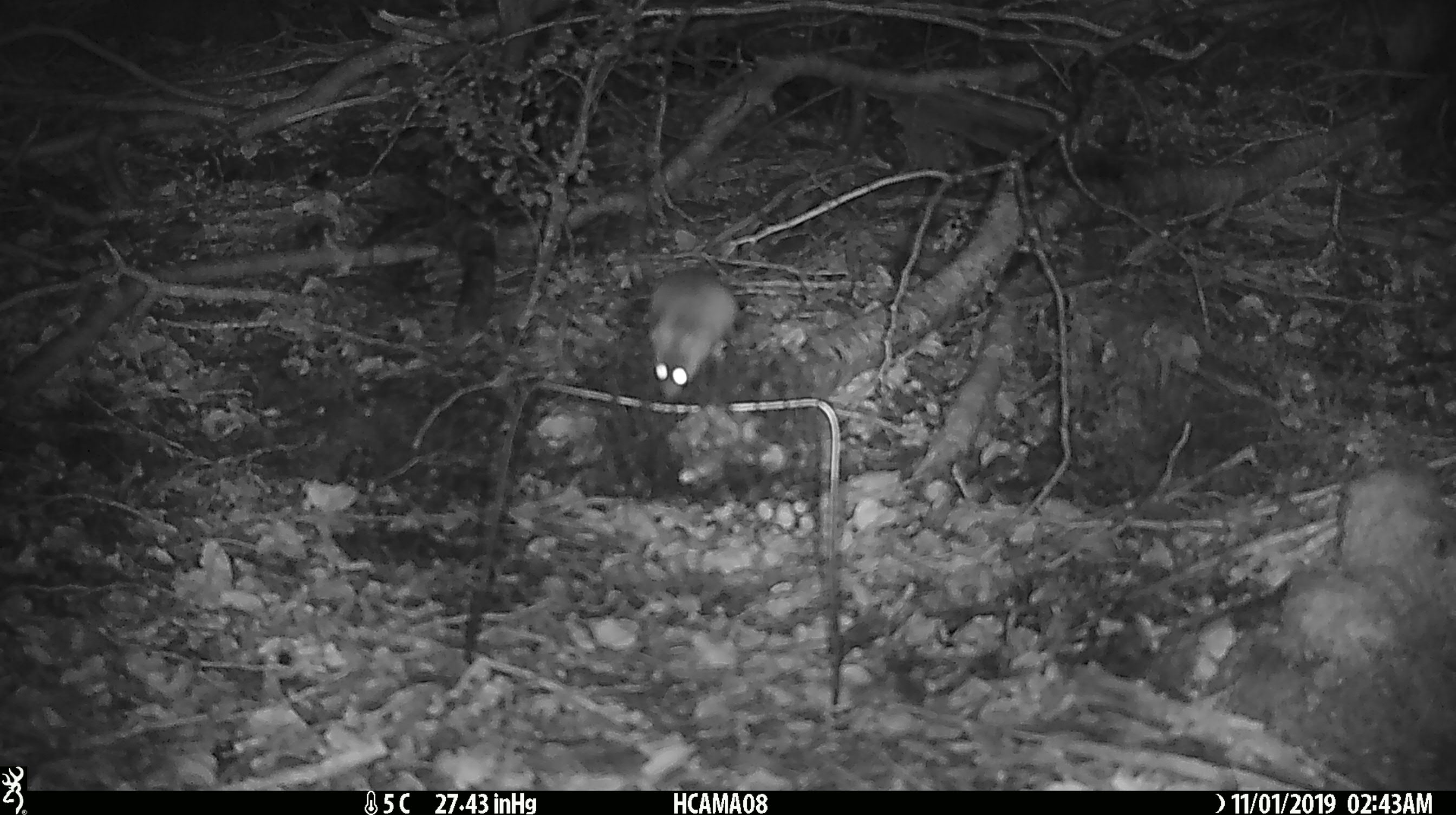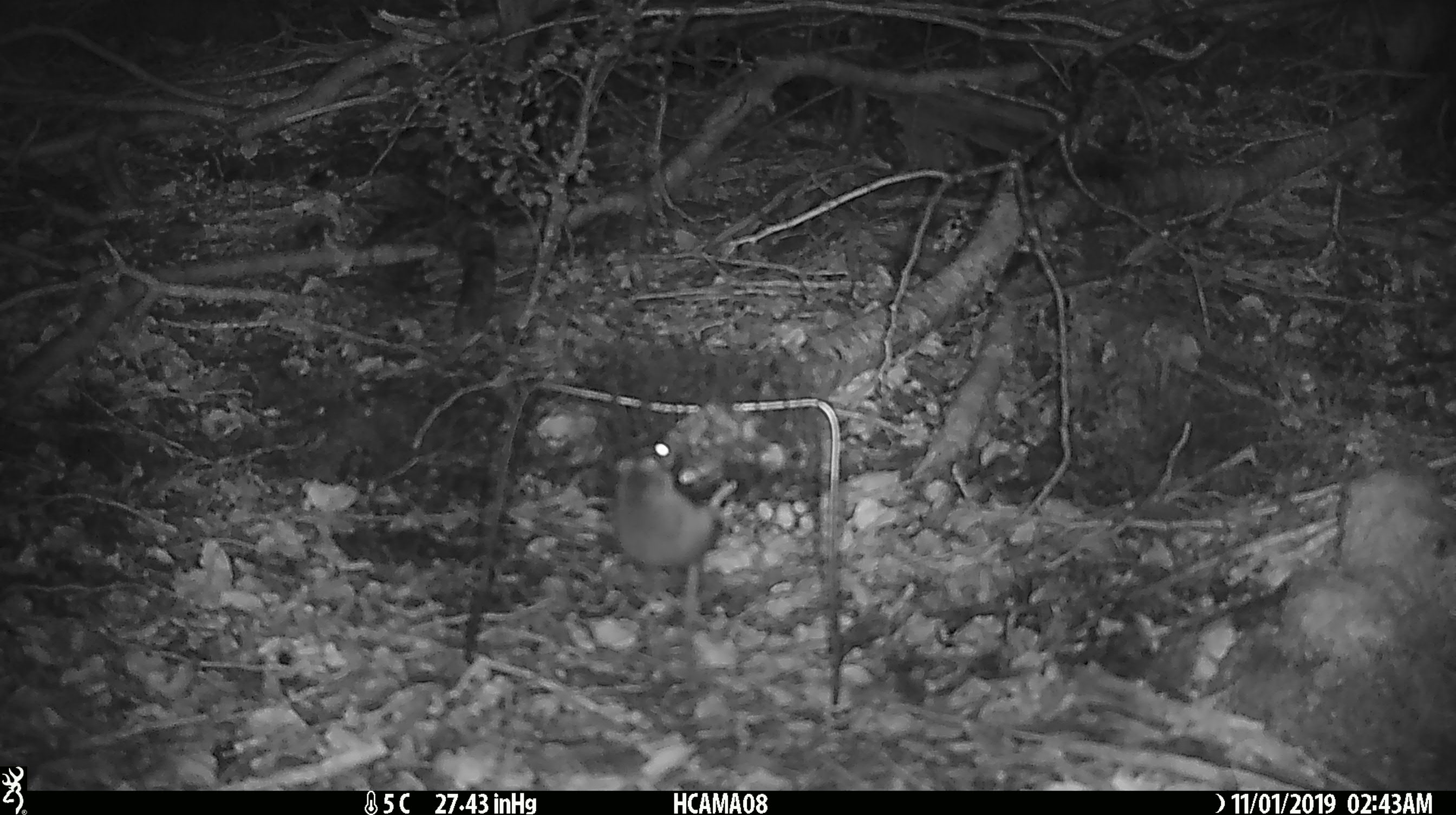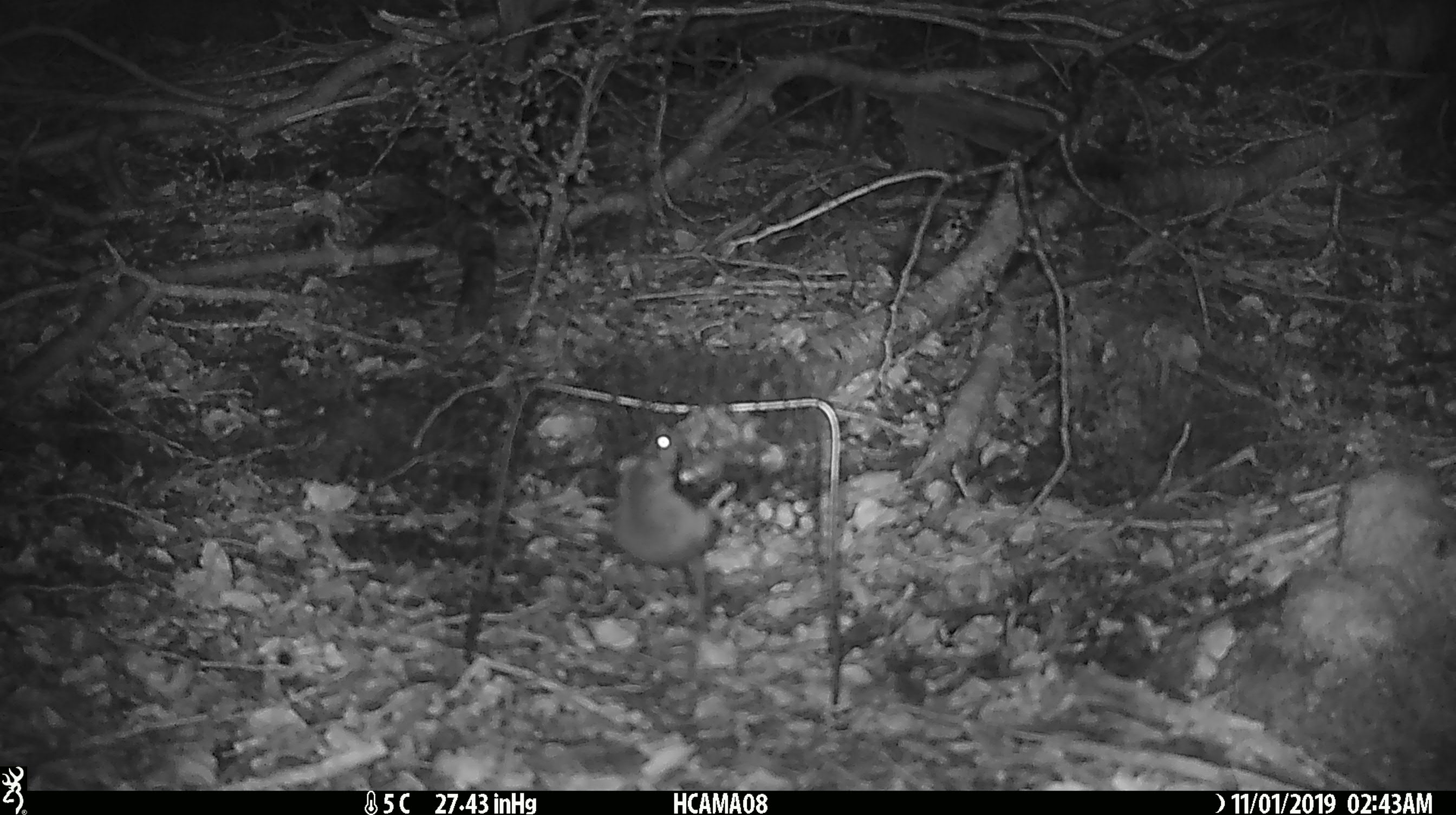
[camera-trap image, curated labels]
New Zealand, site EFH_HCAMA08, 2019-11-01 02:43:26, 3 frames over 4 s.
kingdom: Animalia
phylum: Chordata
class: Mammalia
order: Rodentia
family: Muridae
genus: Mus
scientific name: Mus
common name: mouse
Mouse (Mus).